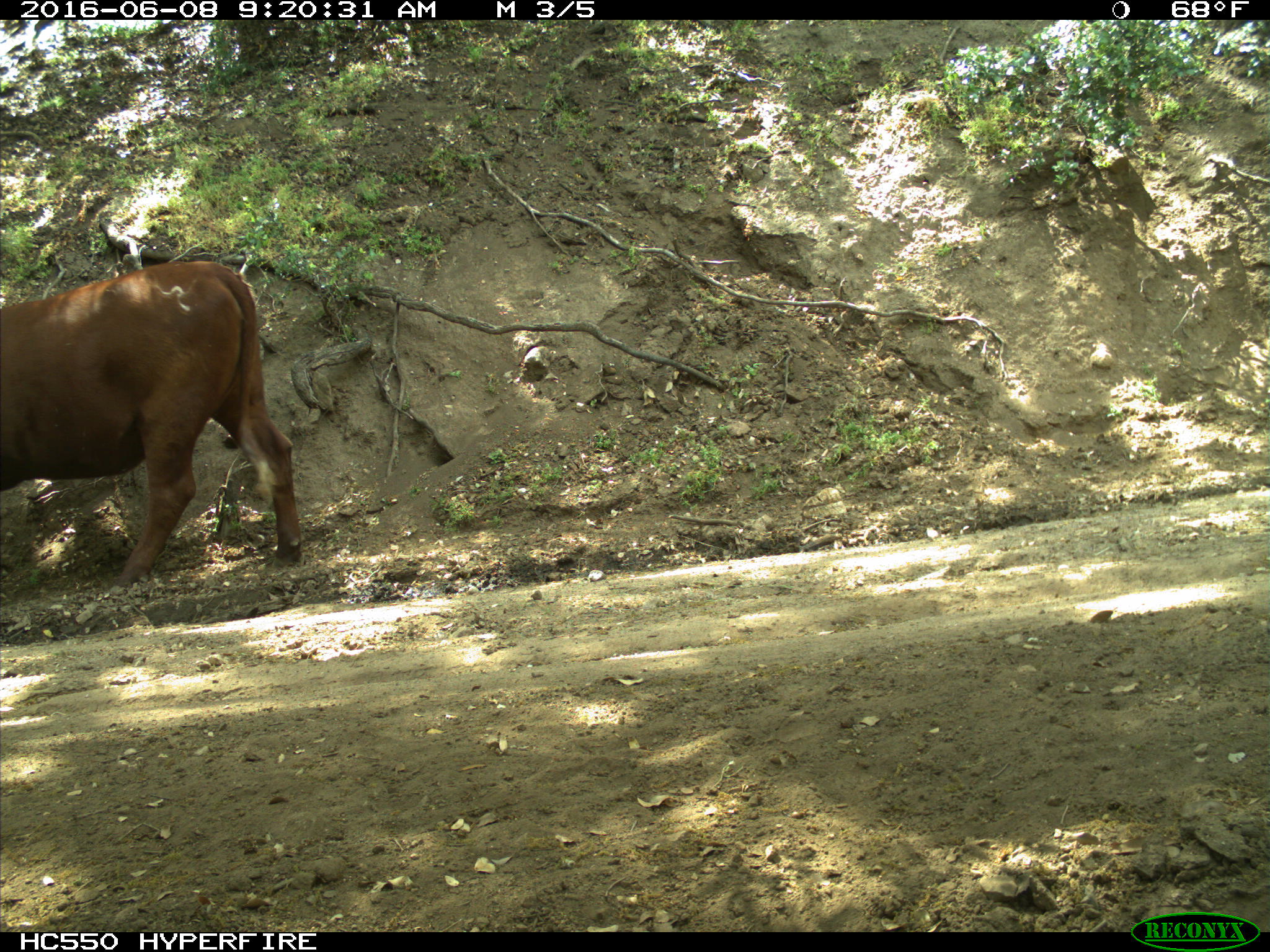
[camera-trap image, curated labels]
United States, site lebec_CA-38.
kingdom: Animalia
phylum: Chordata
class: Mammalia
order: Artiodactyla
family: Bovidae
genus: Bos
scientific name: Bos taurus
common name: domestic cow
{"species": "Bos taurus (domestic cow)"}